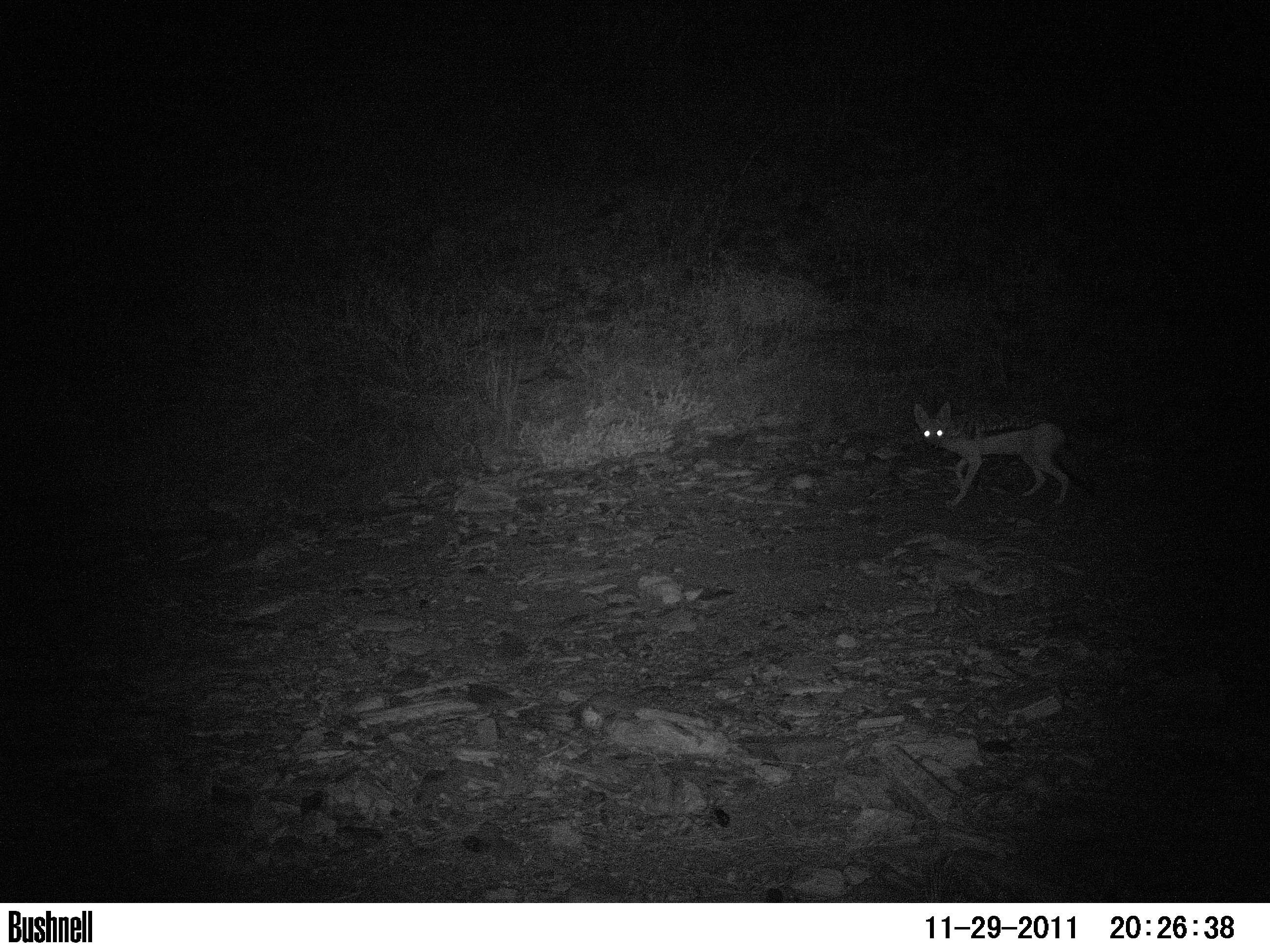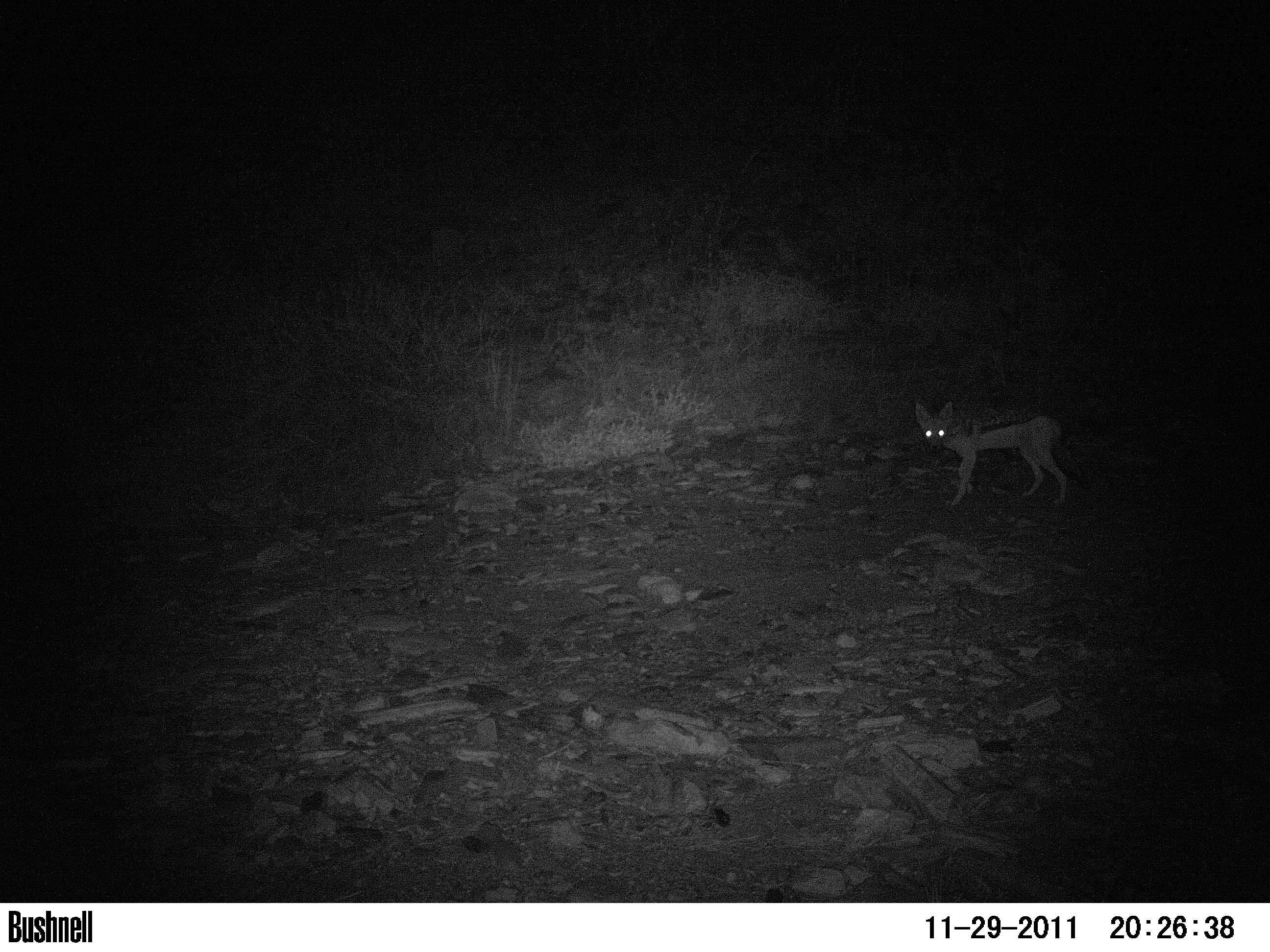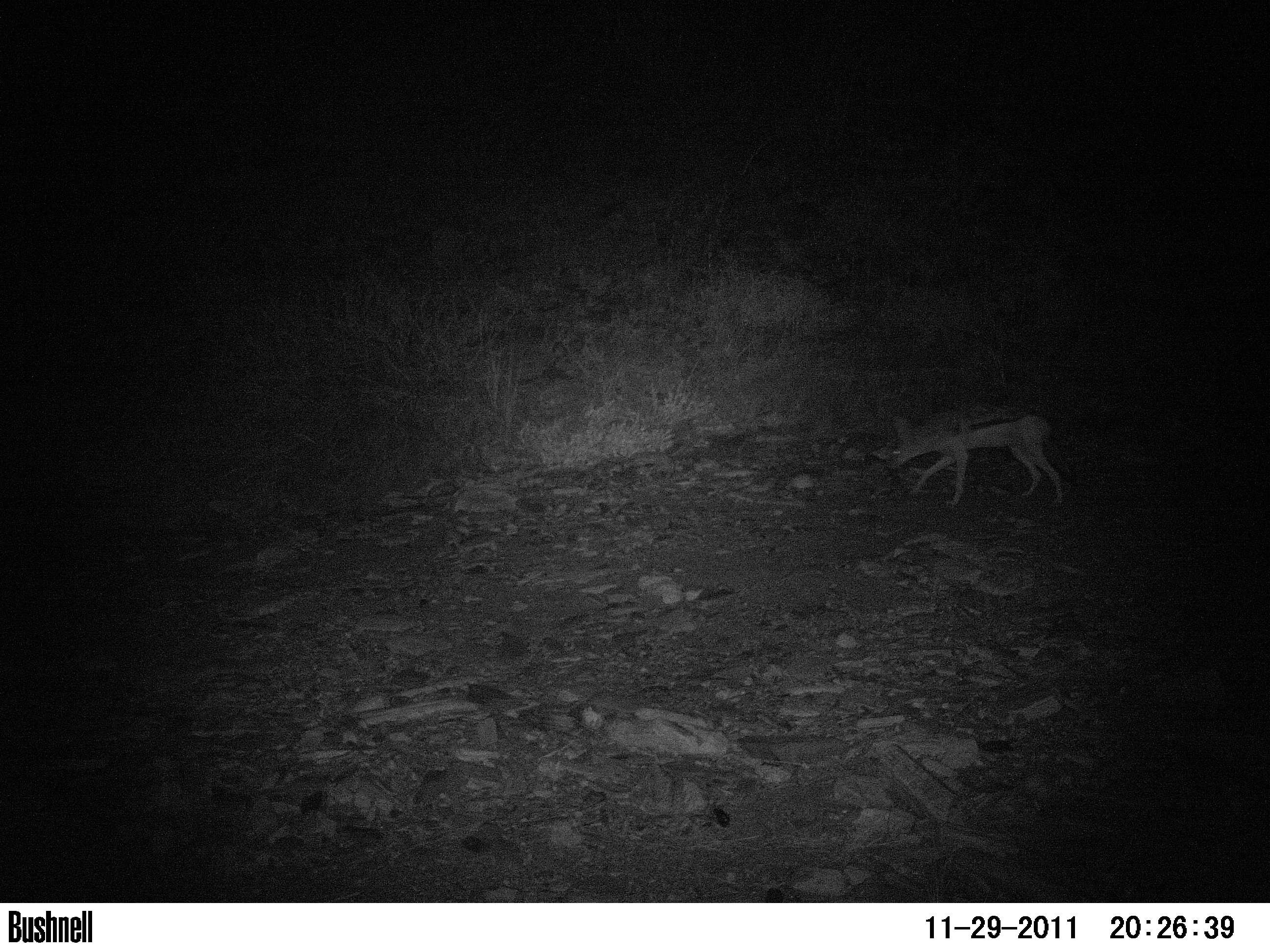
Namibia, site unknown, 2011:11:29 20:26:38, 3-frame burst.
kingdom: Animalia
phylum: Chordata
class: Mammalia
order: Carnivora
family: Canidae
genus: Lupulella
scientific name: Lupulella mesomelas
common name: black-backed jackal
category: canis mesomelas